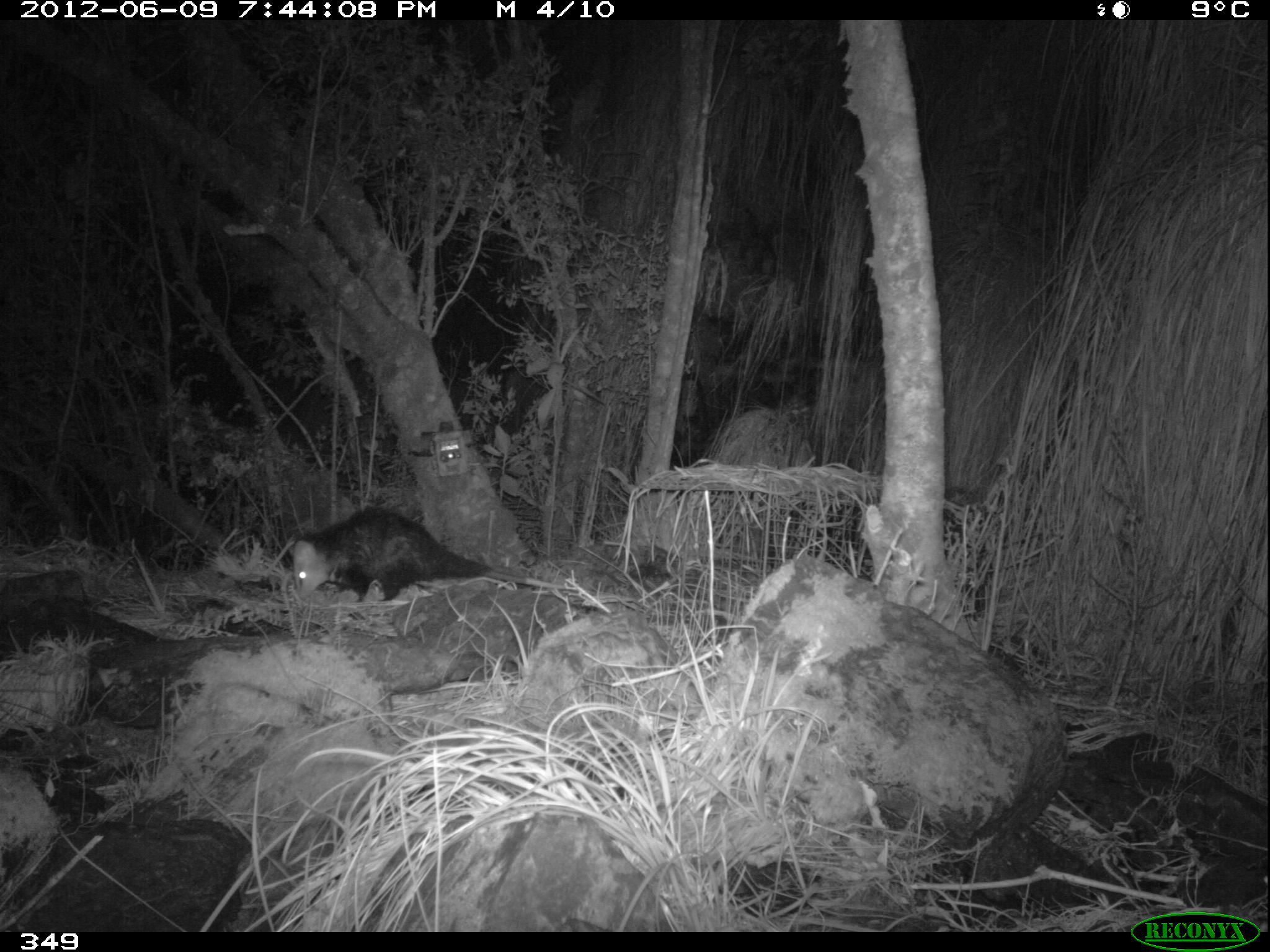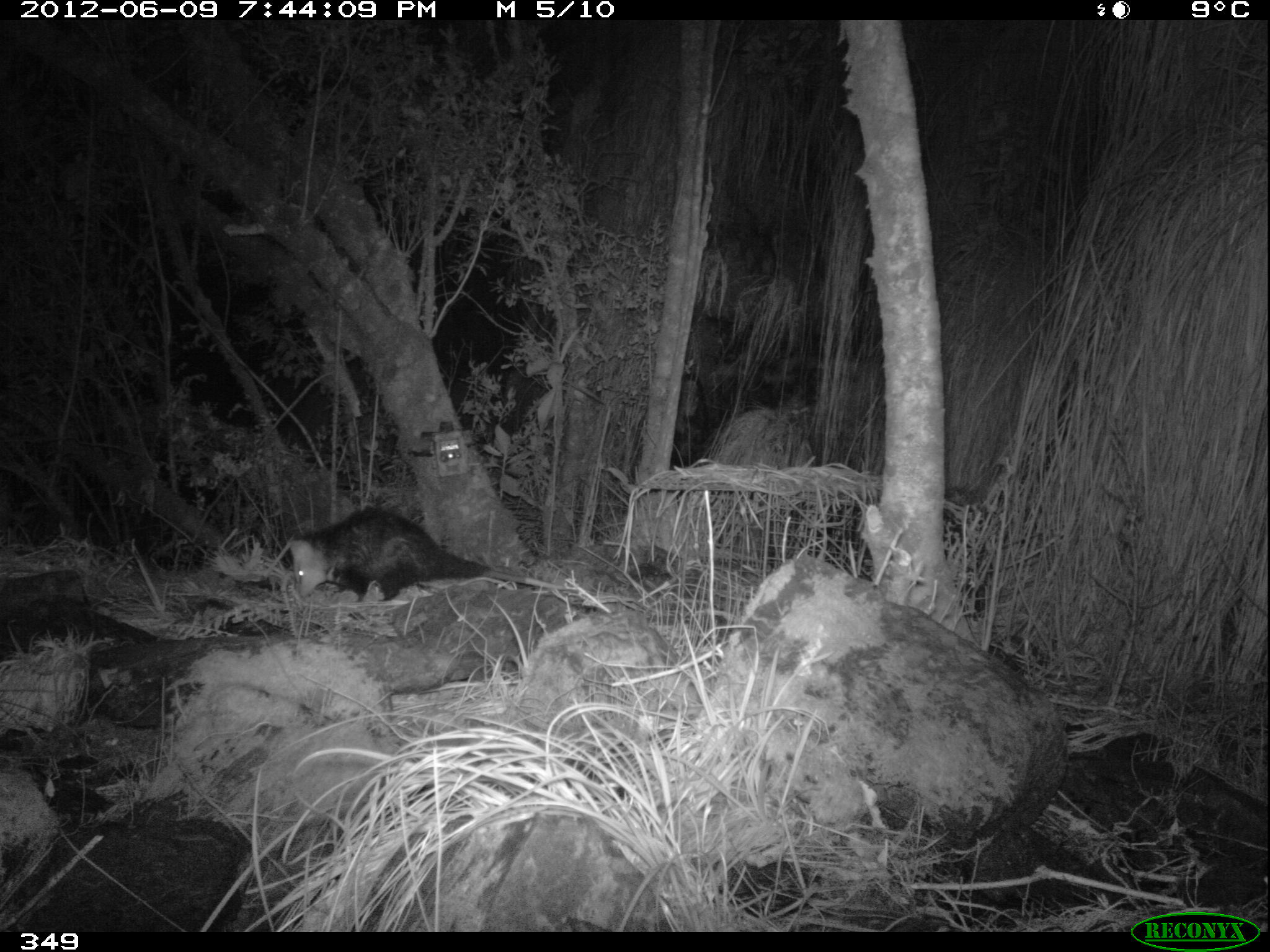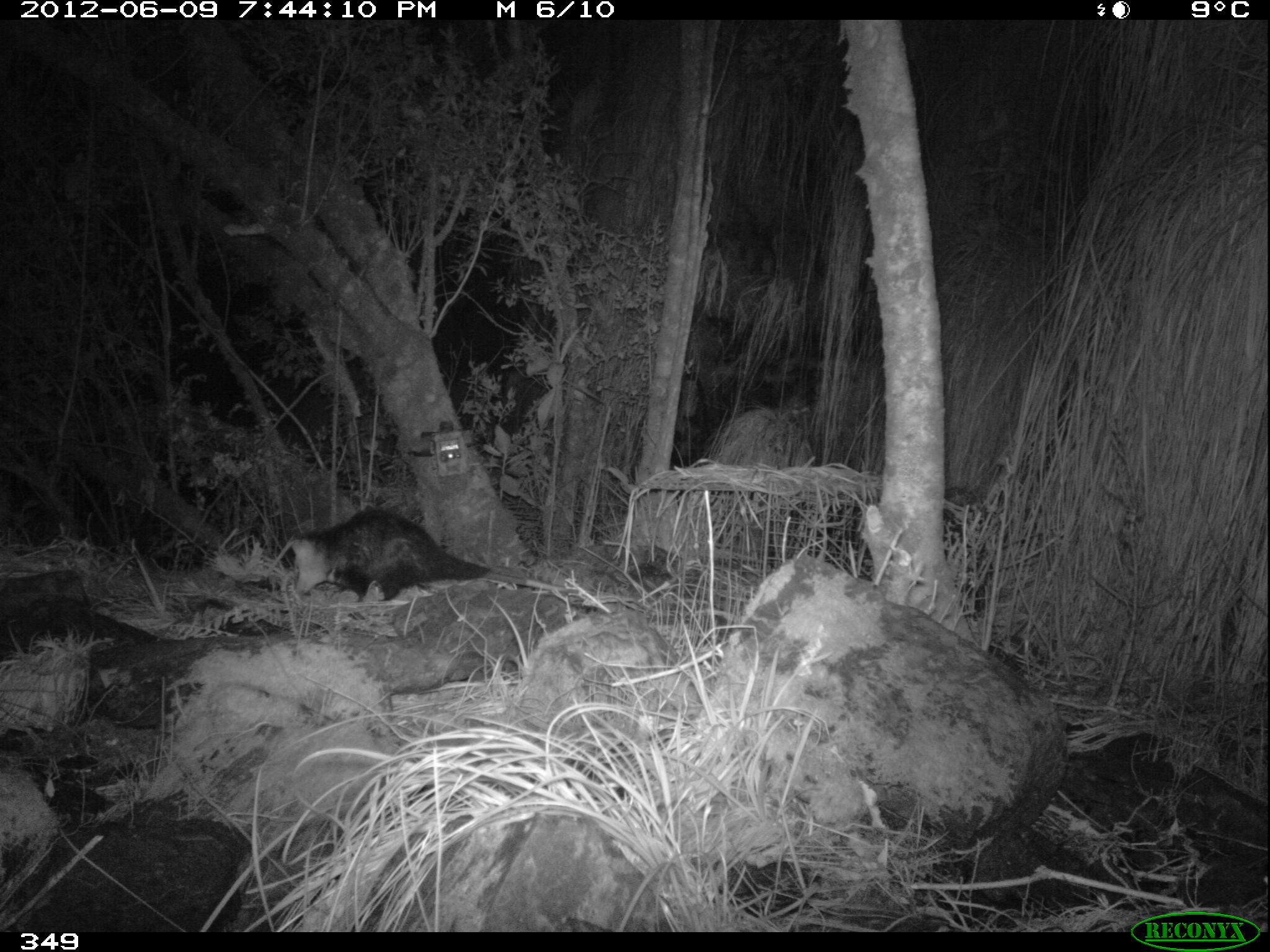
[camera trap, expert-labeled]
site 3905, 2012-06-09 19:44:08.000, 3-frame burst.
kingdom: Animalia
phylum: Chordata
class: Mammalia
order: Didelphimorphia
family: Didelphidae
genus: Didelphis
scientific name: Didelphis pernigra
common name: andean white-eared opossum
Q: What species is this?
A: Didelphis pernigra (andean white-eared opossum).